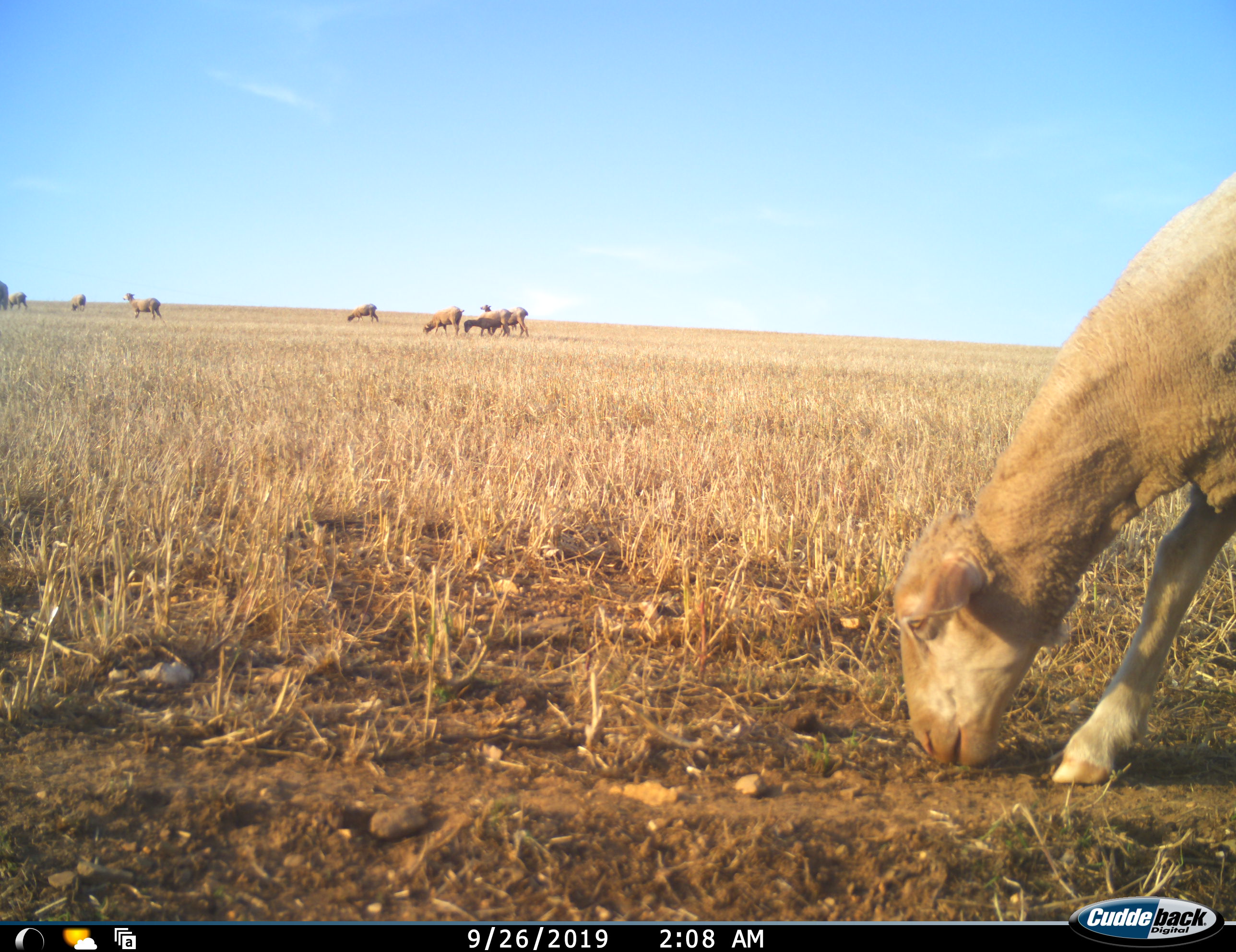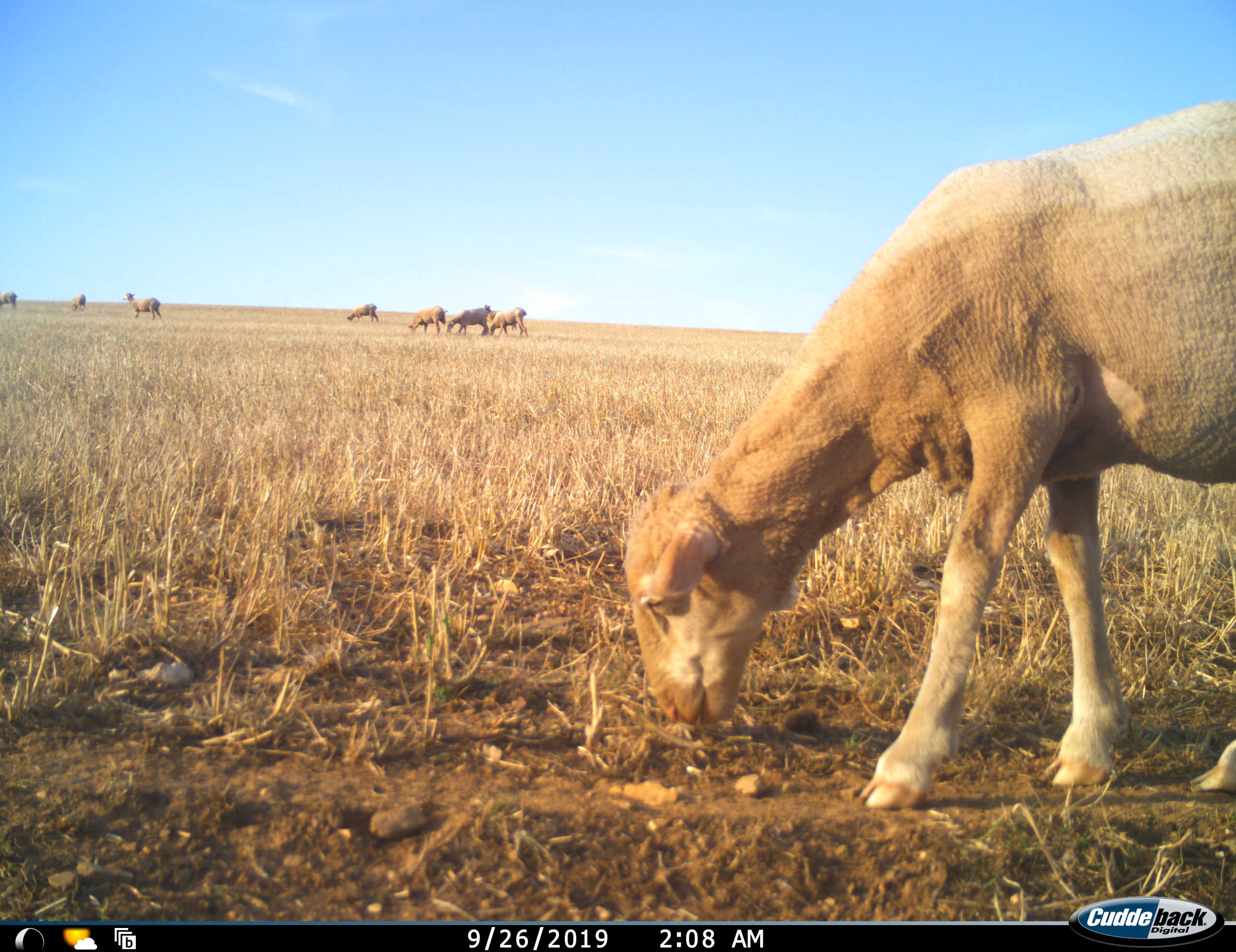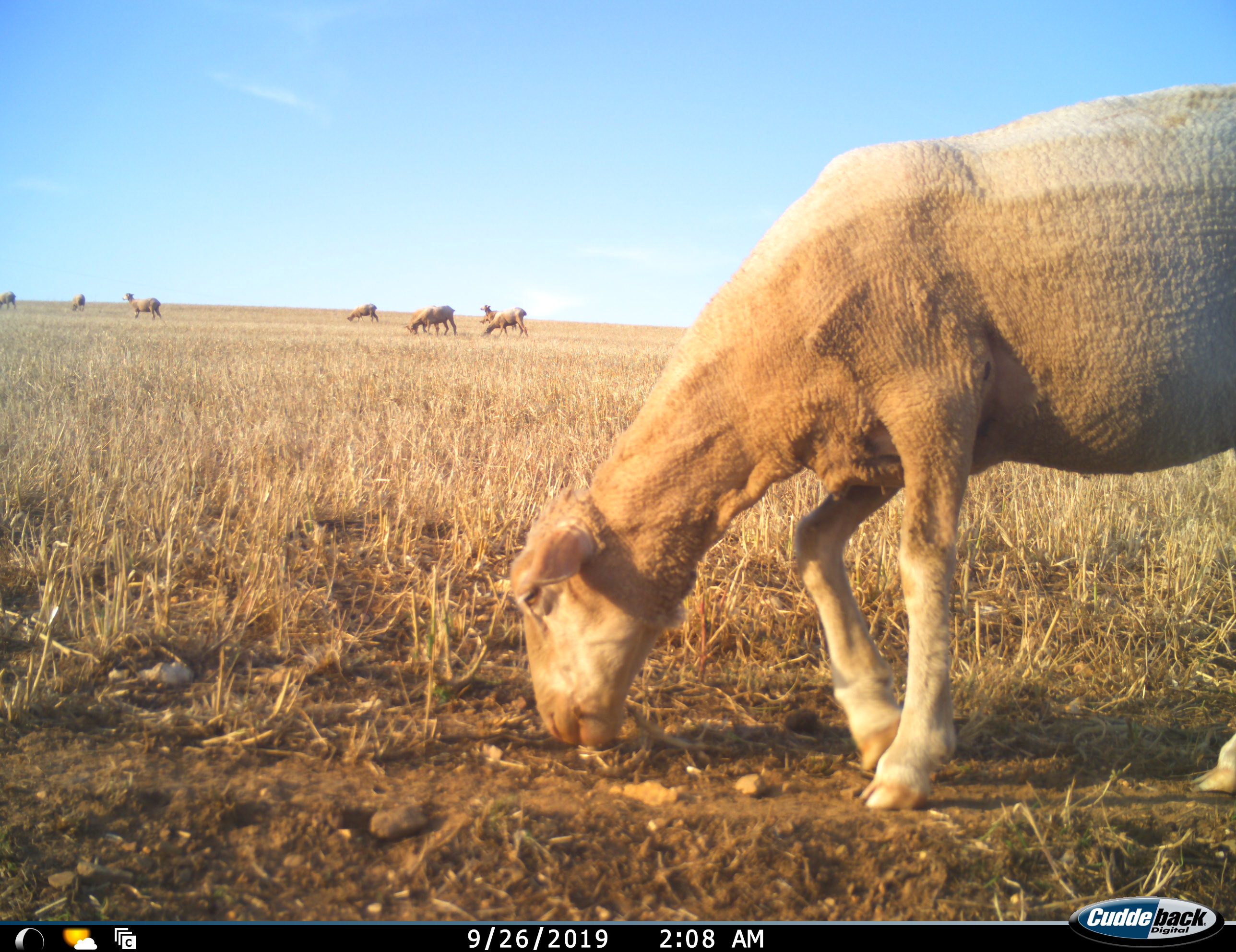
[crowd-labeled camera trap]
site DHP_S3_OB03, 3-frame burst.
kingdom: Animalia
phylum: Chordata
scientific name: Vertebrata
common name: domestic animal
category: domesticanimal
Domesticanimal (domestic animal) (Vertebrata), count 11-50. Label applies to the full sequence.